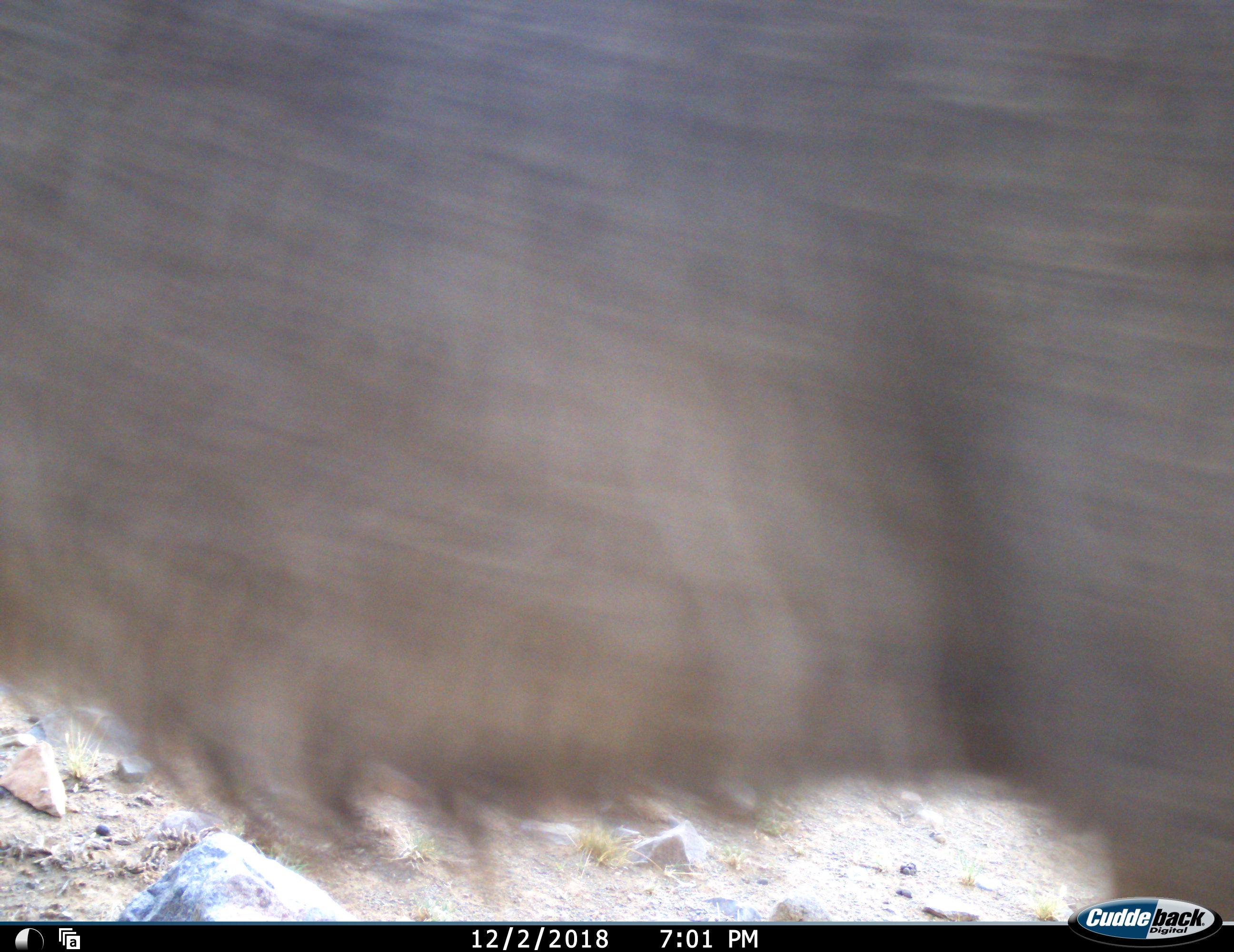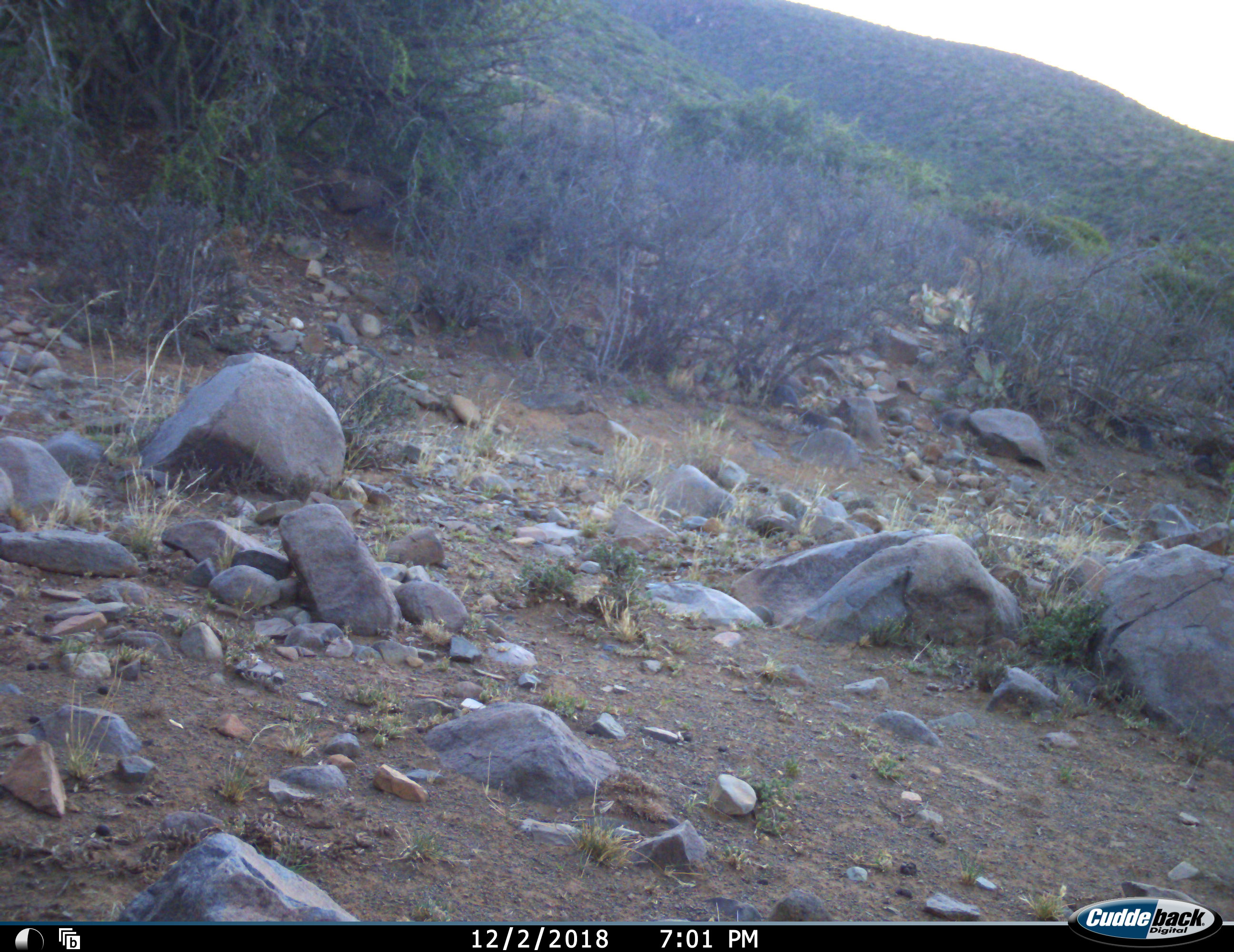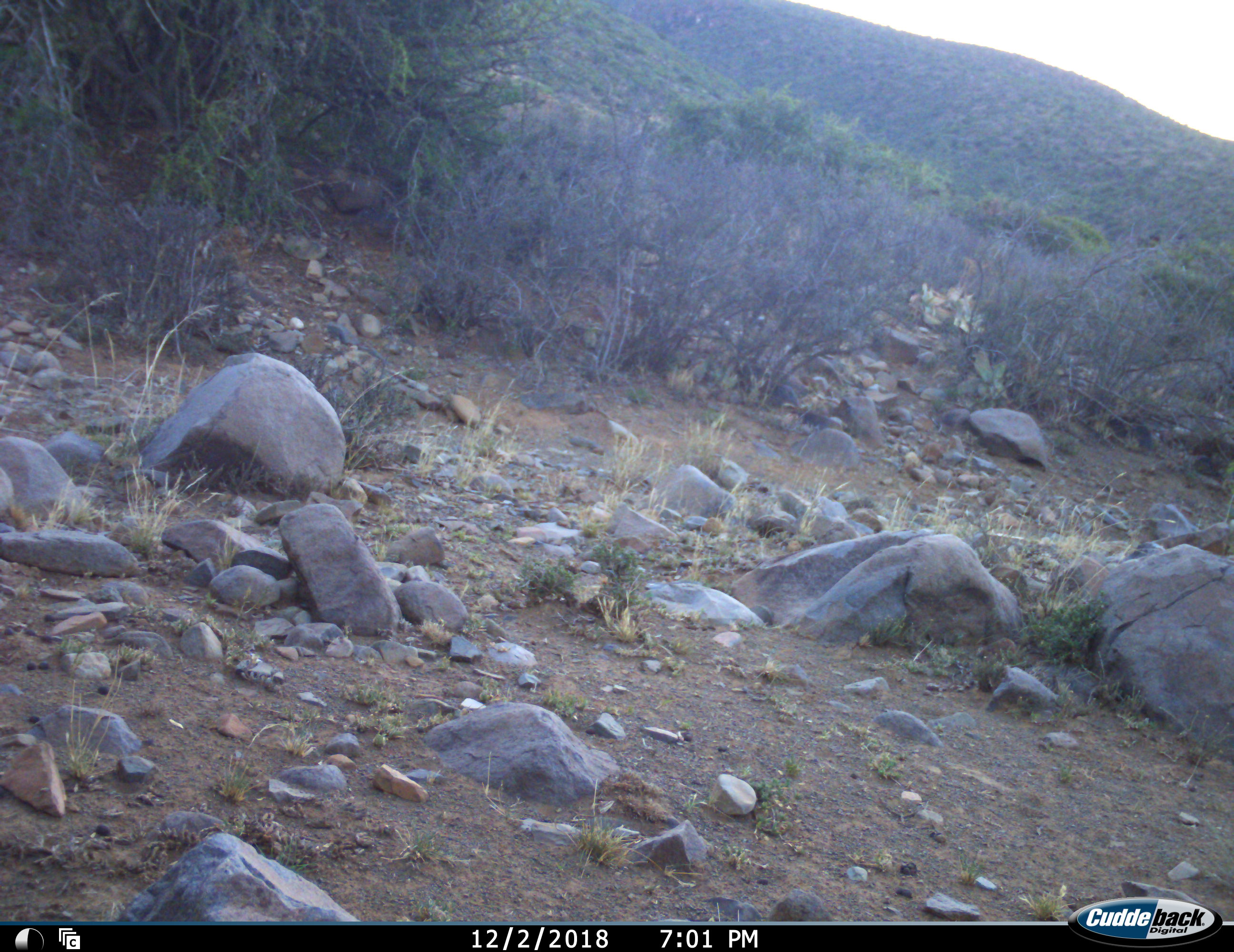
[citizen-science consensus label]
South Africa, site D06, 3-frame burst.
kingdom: Animalia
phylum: Chordata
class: Mammalia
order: Artiodactyla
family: Bovidae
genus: Tragelaphus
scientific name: Tragelaphus strepsiceros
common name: greater kudu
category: kudu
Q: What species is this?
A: Kudu (greater kudu) (Tragelaphus strepsiceros).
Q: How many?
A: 1.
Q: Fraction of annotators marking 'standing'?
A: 0%.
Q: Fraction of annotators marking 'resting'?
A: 0%.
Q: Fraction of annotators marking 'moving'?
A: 100%.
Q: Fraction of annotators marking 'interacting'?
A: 0%.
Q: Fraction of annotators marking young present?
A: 0%.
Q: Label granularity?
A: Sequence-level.